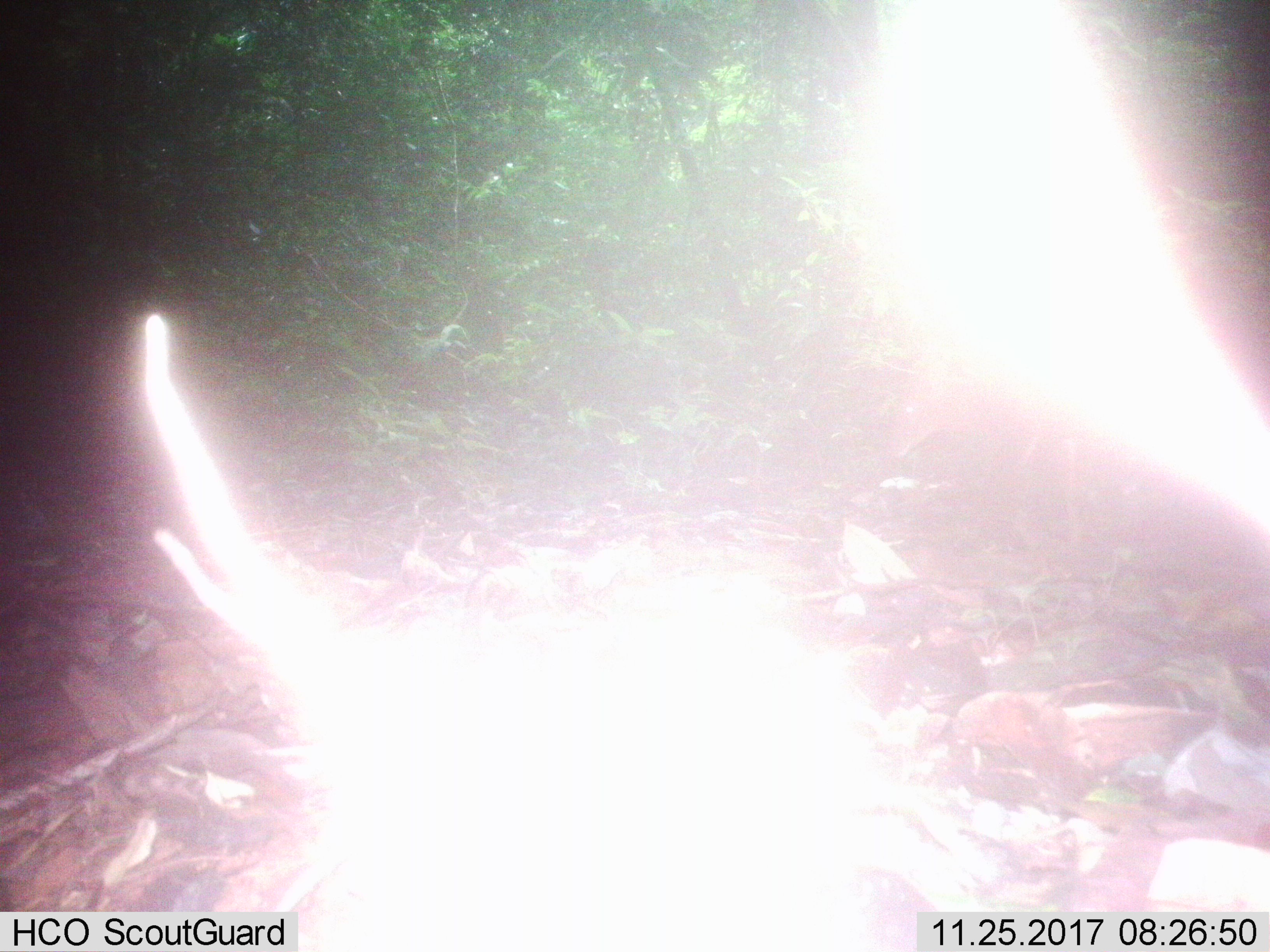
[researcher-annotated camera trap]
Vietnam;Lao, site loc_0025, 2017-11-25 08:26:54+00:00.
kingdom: Animalia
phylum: Chordata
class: Mammalia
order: Artiodactyla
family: Cervidae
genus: Muntiacus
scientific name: Muntiacus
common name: muntjacs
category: unidentified muntjac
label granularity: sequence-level